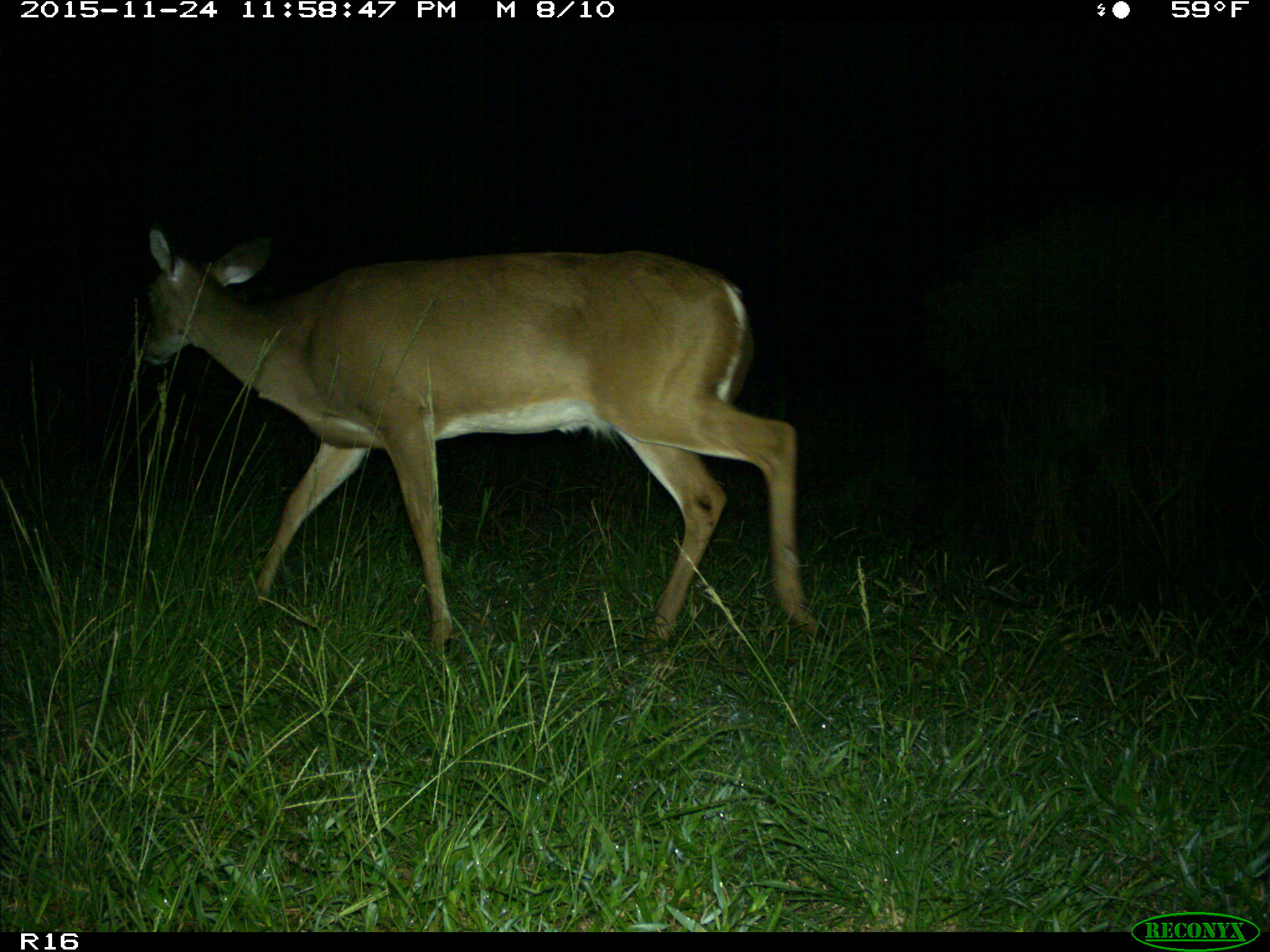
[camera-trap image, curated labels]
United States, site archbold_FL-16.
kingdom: Animalia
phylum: Chordata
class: Mammalia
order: Artiodactyla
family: Cervidae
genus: Odocoileus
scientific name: Odocoileus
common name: deer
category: unidentified deer